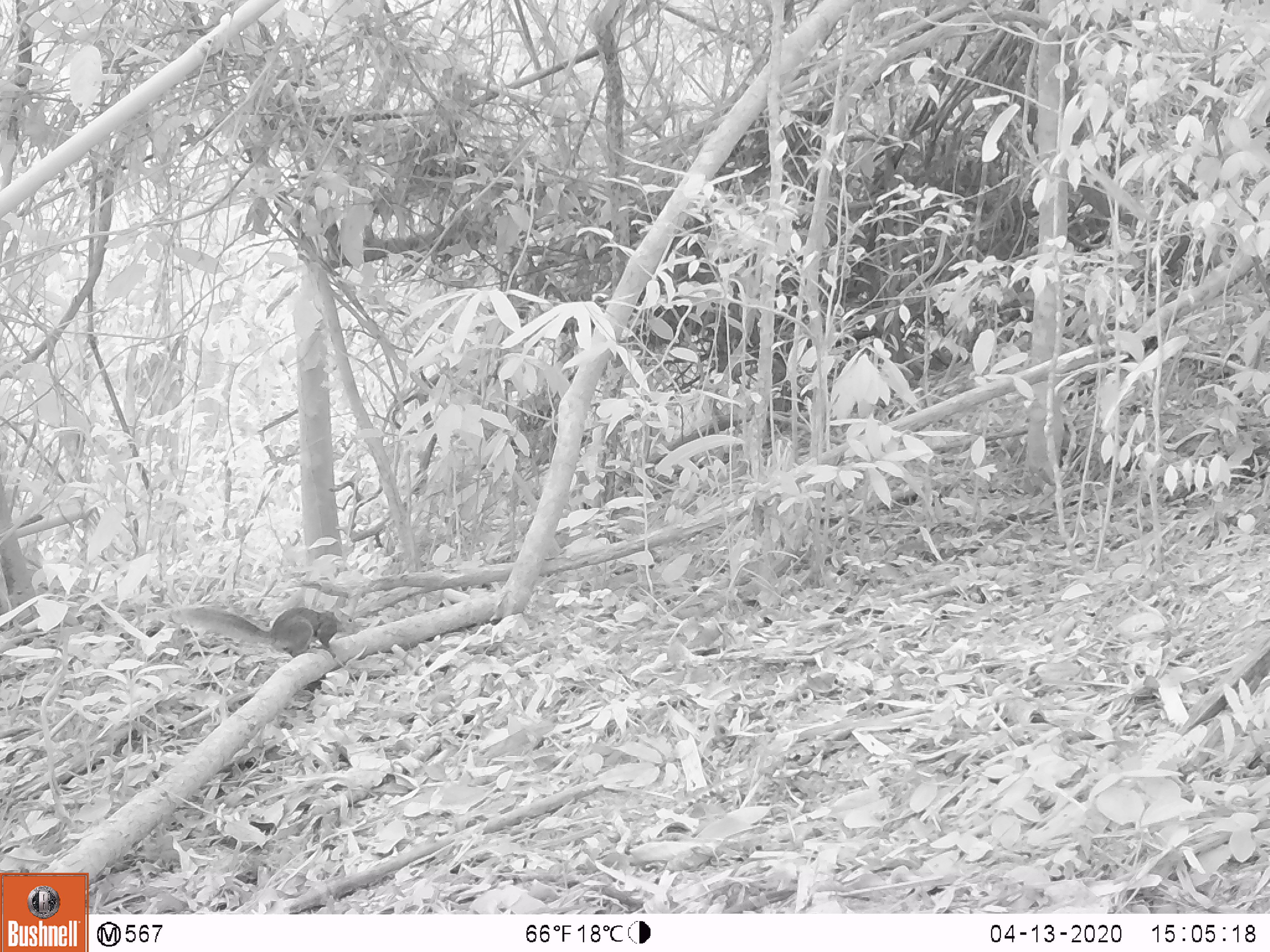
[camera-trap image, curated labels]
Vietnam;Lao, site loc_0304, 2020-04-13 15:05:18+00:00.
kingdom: Animalia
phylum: Chordata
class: Mammalia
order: Rodentia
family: Sciuridae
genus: Callosciurus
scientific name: Callosciurus erythraeus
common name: pallas's squirrel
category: pallass squirrel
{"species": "pallass squirrel (pallas's squirrel) (Callosciurus erythraeus)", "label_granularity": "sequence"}